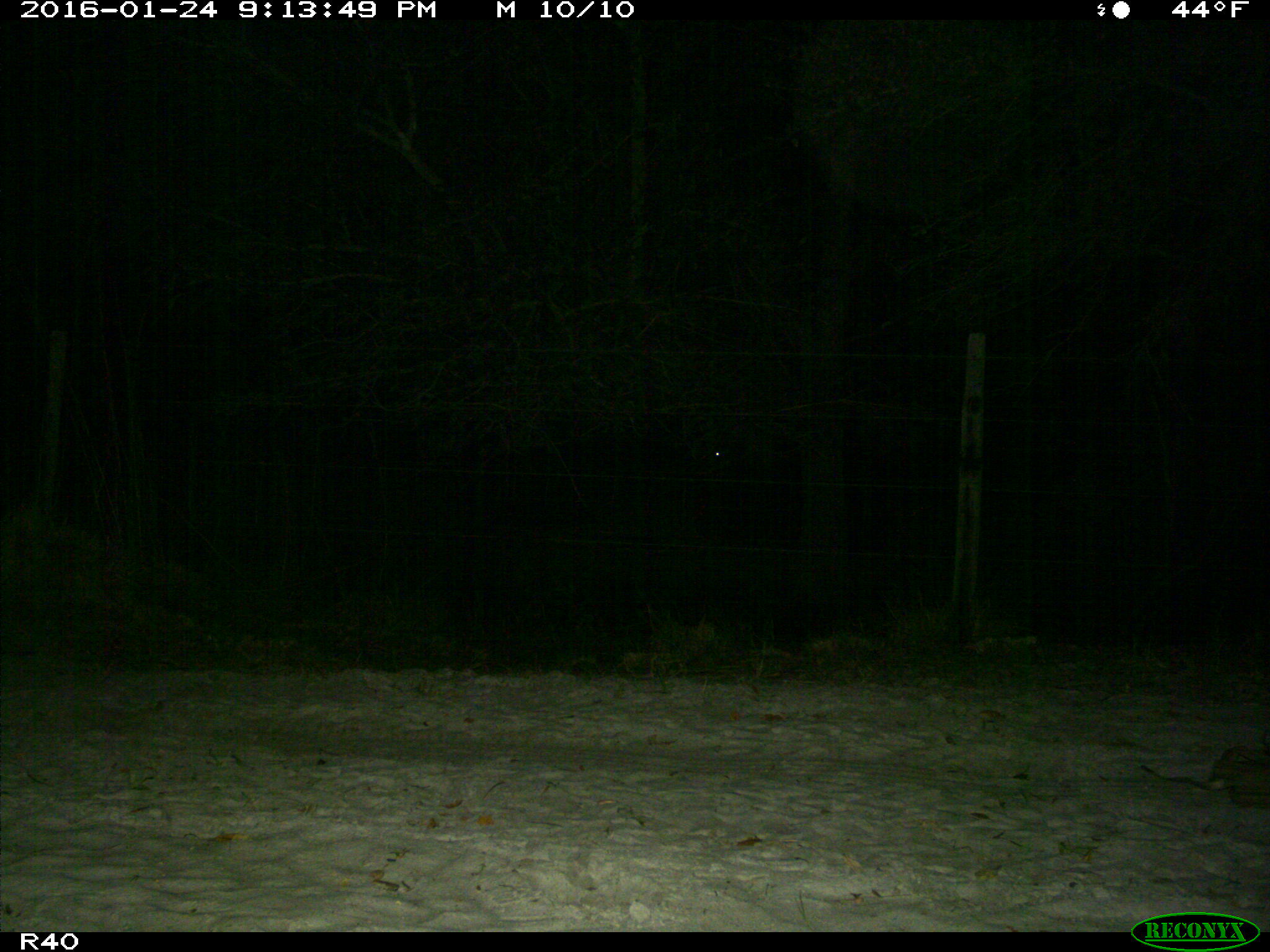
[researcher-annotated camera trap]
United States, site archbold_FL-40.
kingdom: Animalia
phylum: Chordata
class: Mammalia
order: Artiodactyla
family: Bovidae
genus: Bos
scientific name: Bos taurus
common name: domestic cow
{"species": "Bos taurus (domestic cow)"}